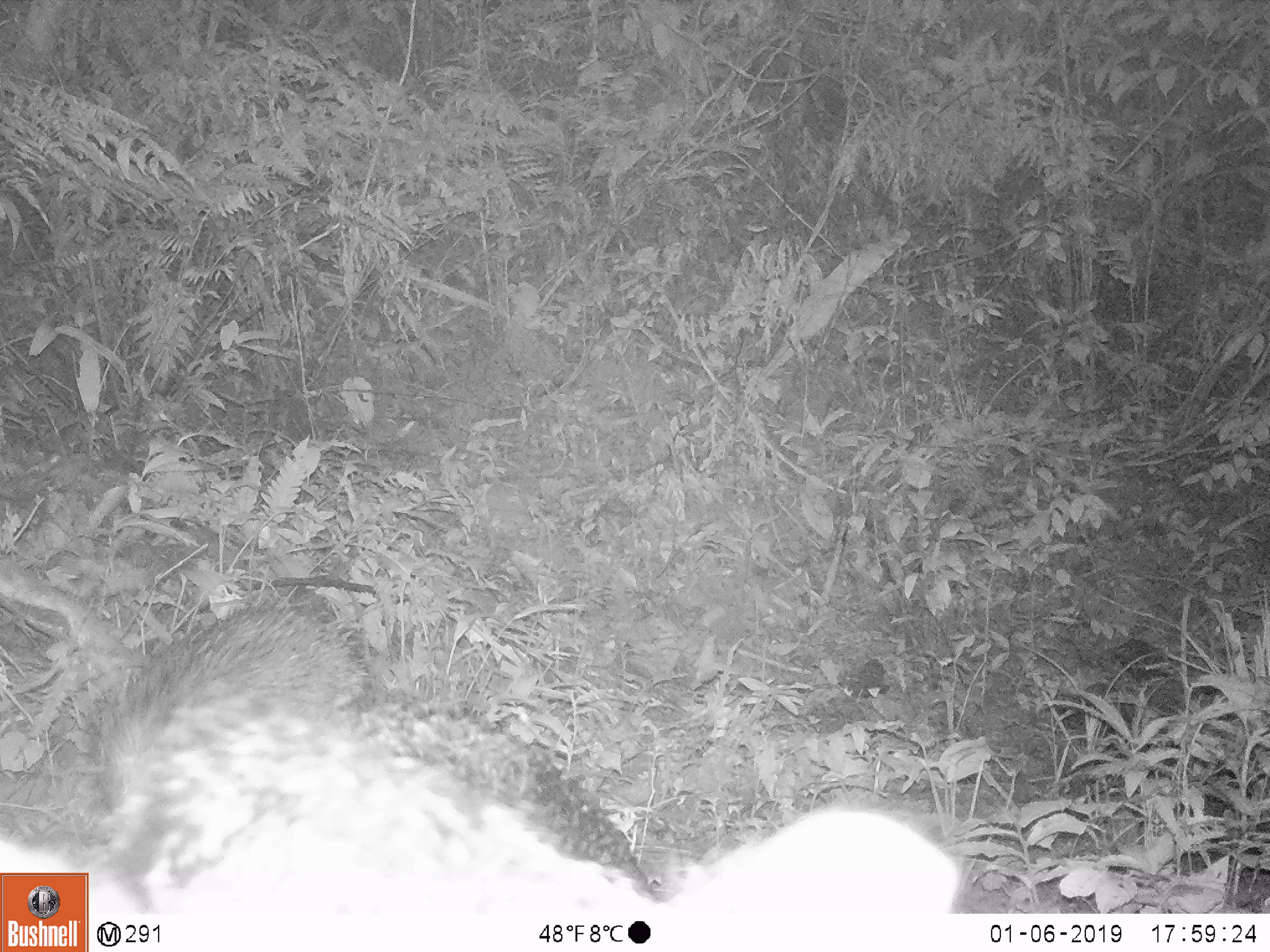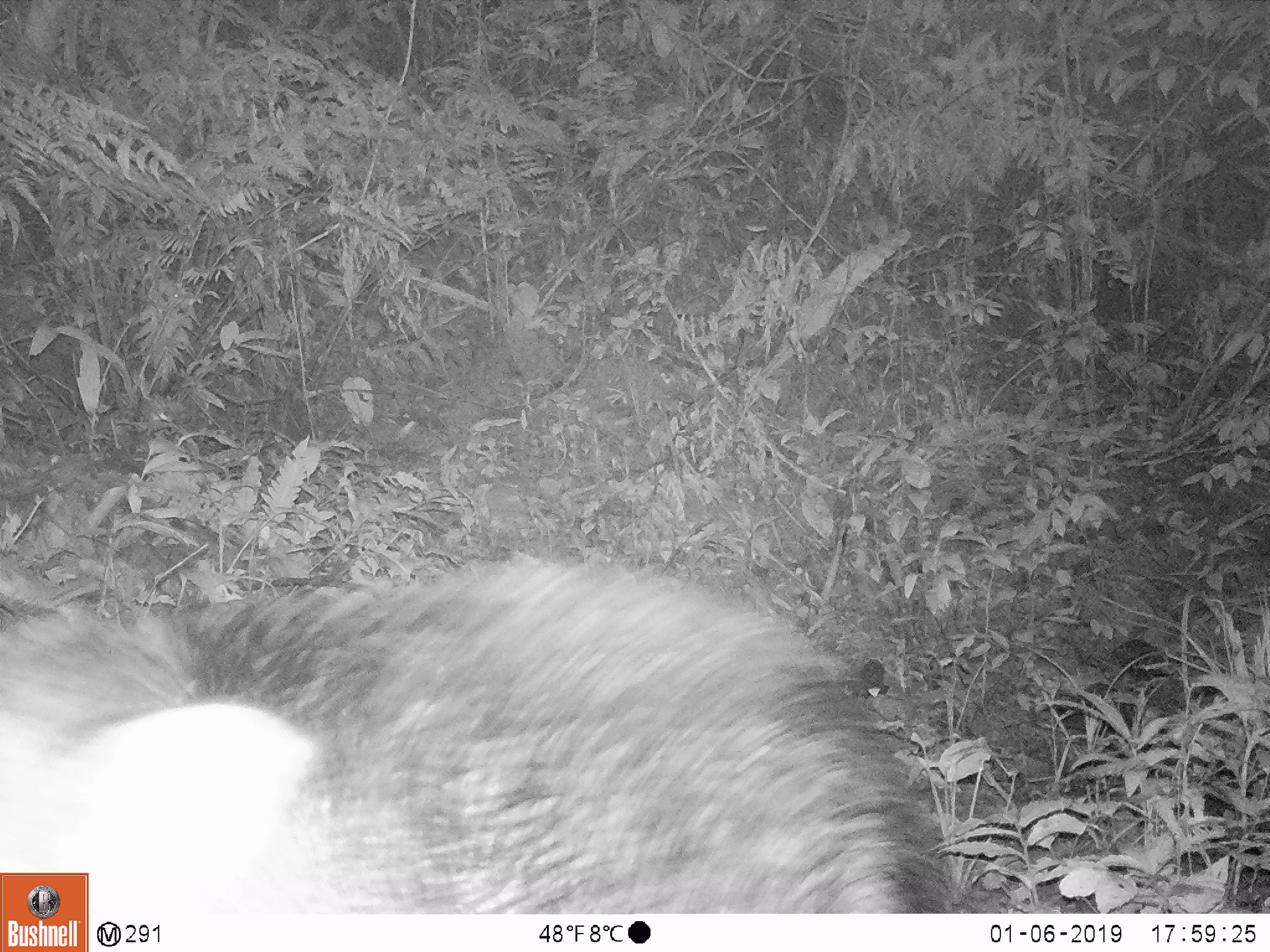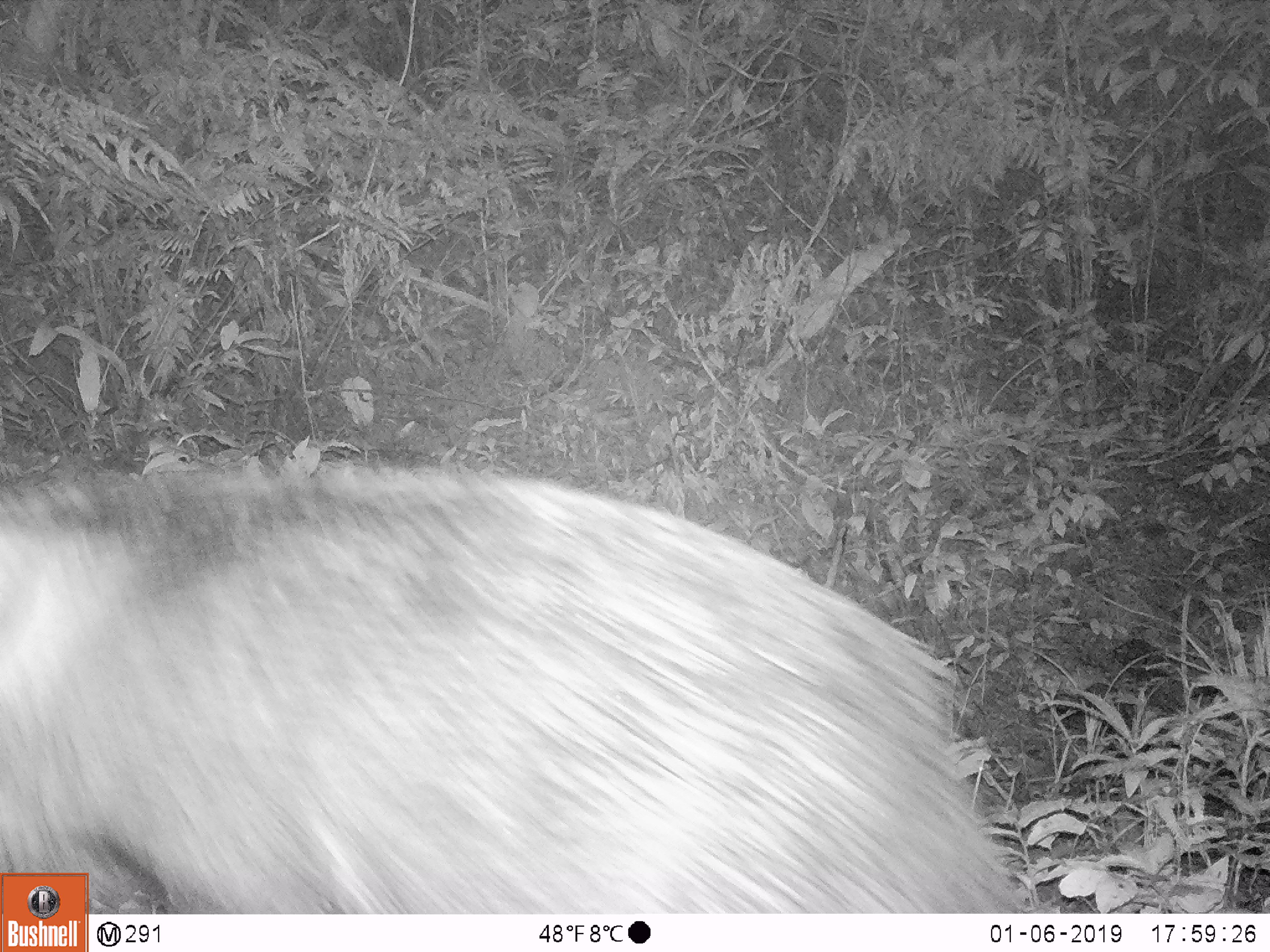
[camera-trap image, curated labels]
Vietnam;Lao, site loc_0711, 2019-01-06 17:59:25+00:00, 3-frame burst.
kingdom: Animalia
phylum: Chordata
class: Mammalia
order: Artiodactyla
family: Suidae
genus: Sus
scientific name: Sus scrofa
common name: eurasian wild pig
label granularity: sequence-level